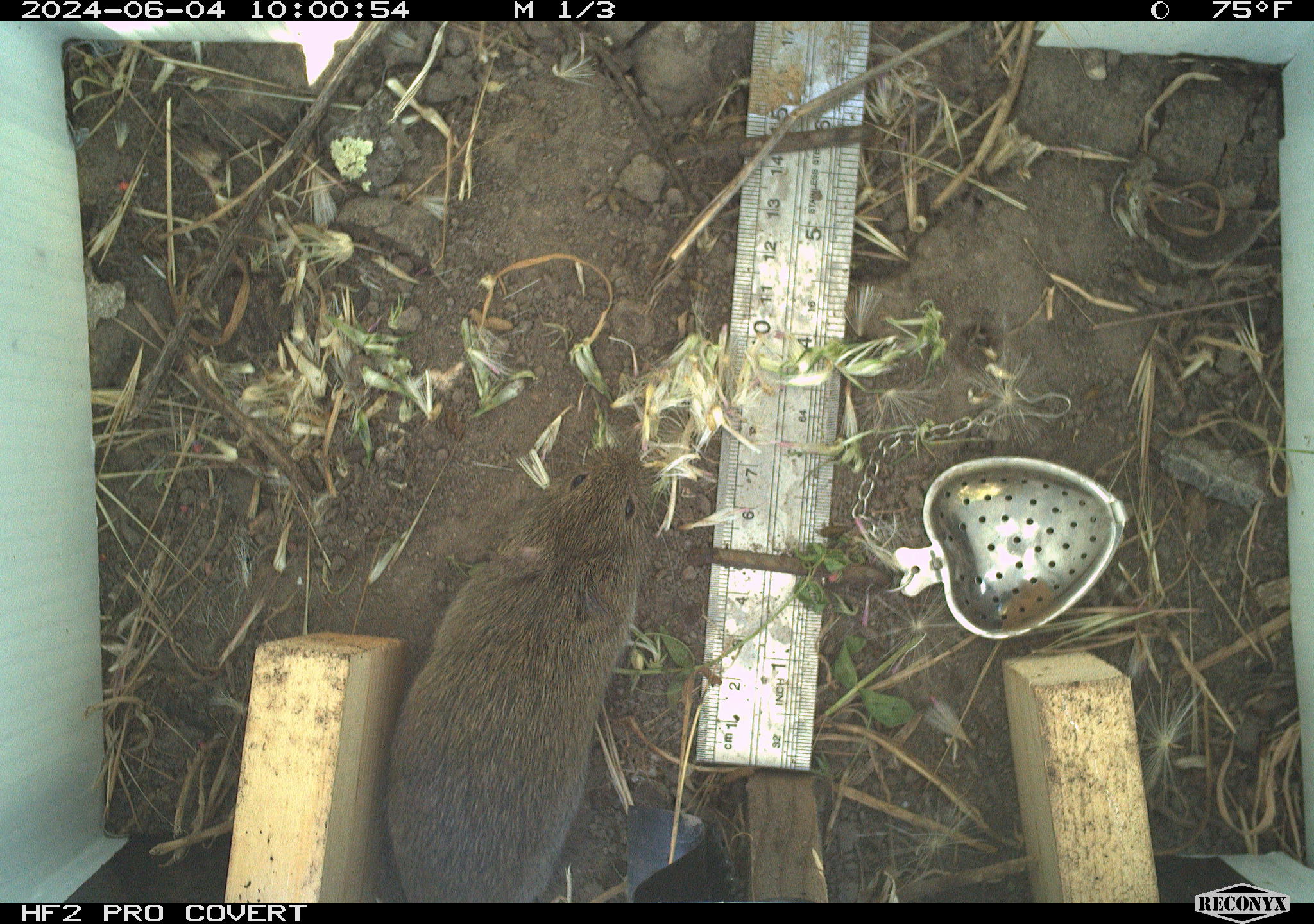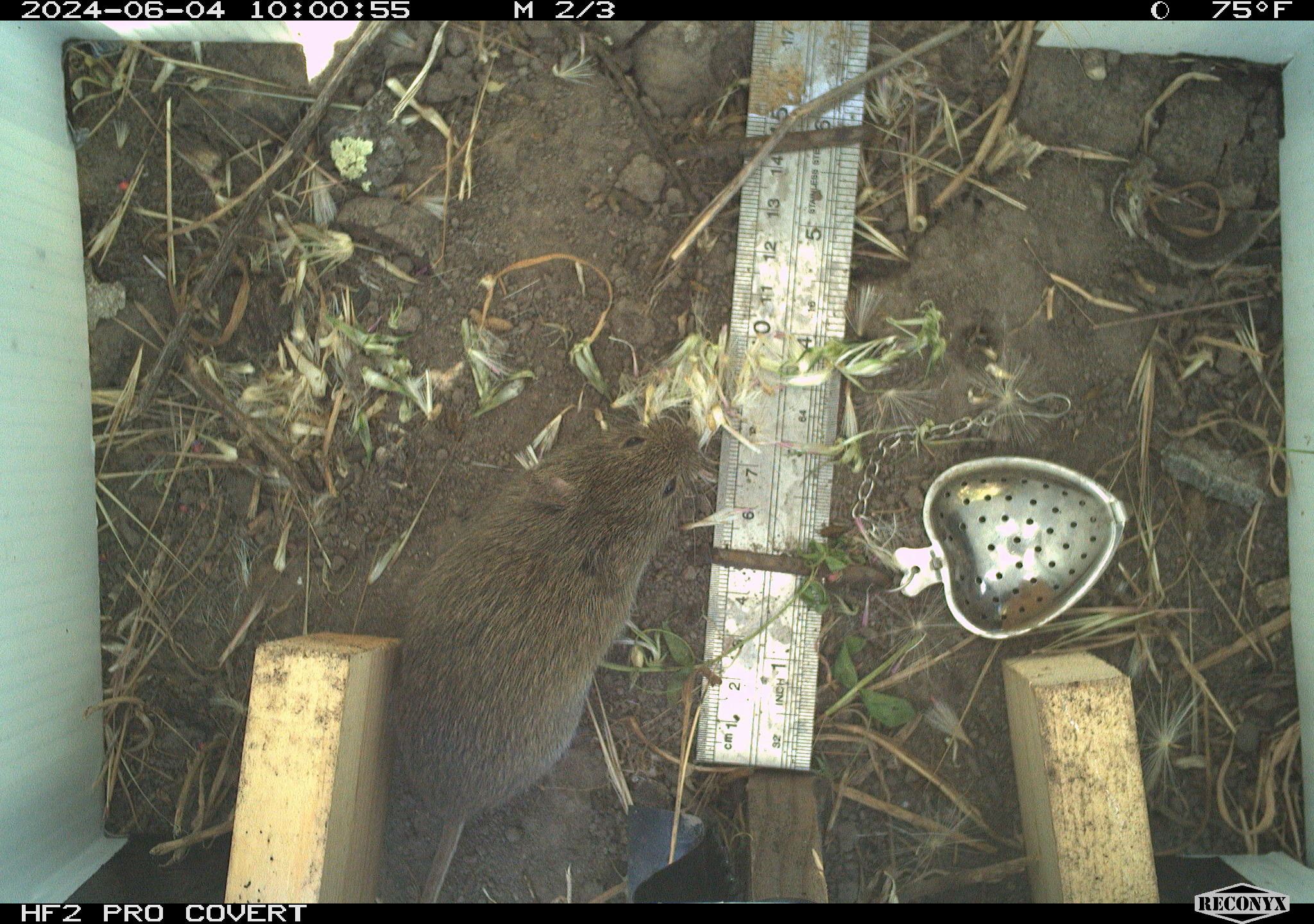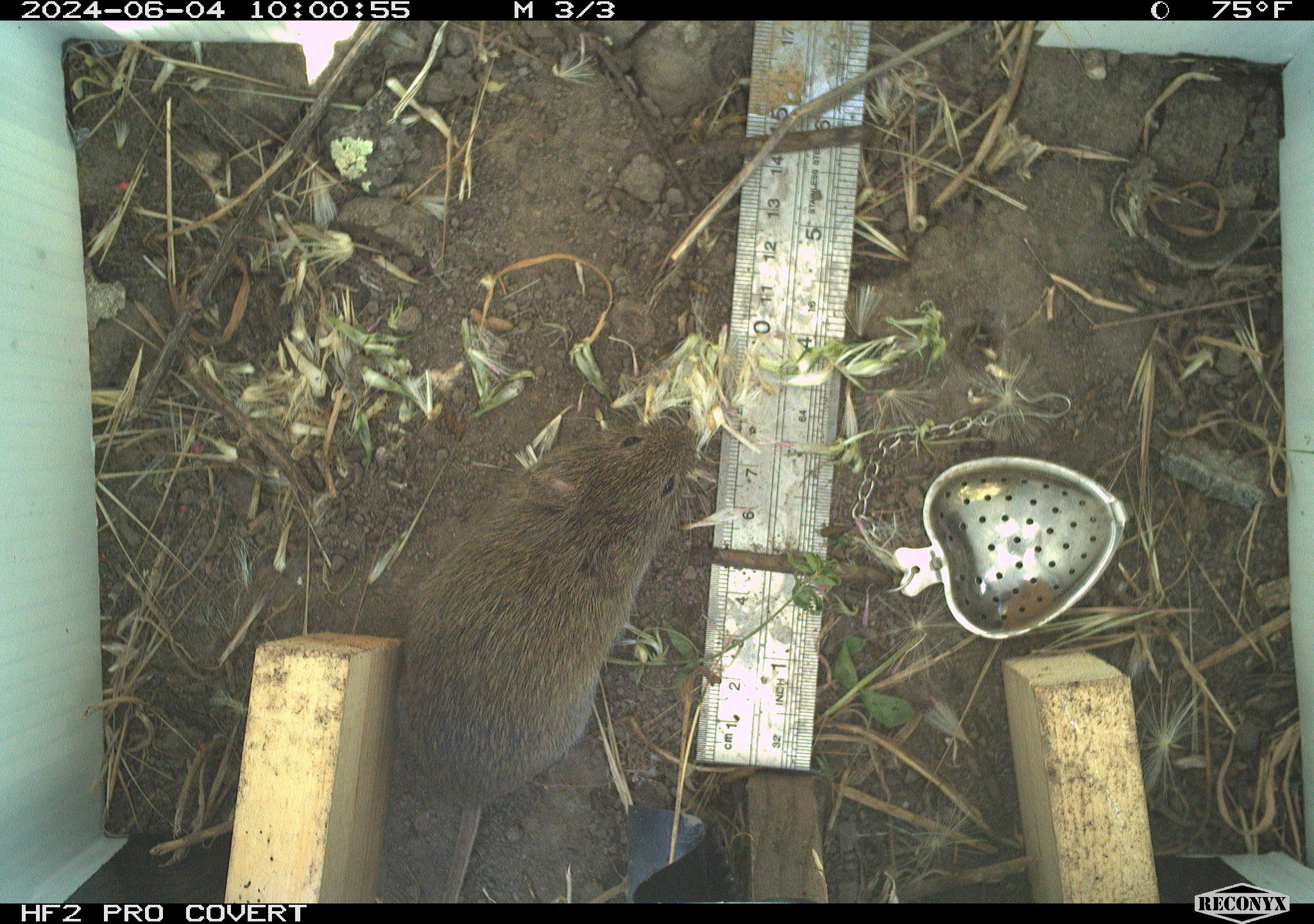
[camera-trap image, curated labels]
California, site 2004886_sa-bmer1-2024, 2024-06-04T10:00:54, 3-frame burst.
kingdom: Animalia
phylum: Chordata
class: Mammalia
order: Rodentia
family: Cricetidae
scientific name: Arvicolinae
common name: voles, lemmings, and muskrats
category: arvicolinae subfamily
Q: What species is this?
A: Arvicolinae subfamily (voles, lemmings, and muskrats) (Arvicolinae).